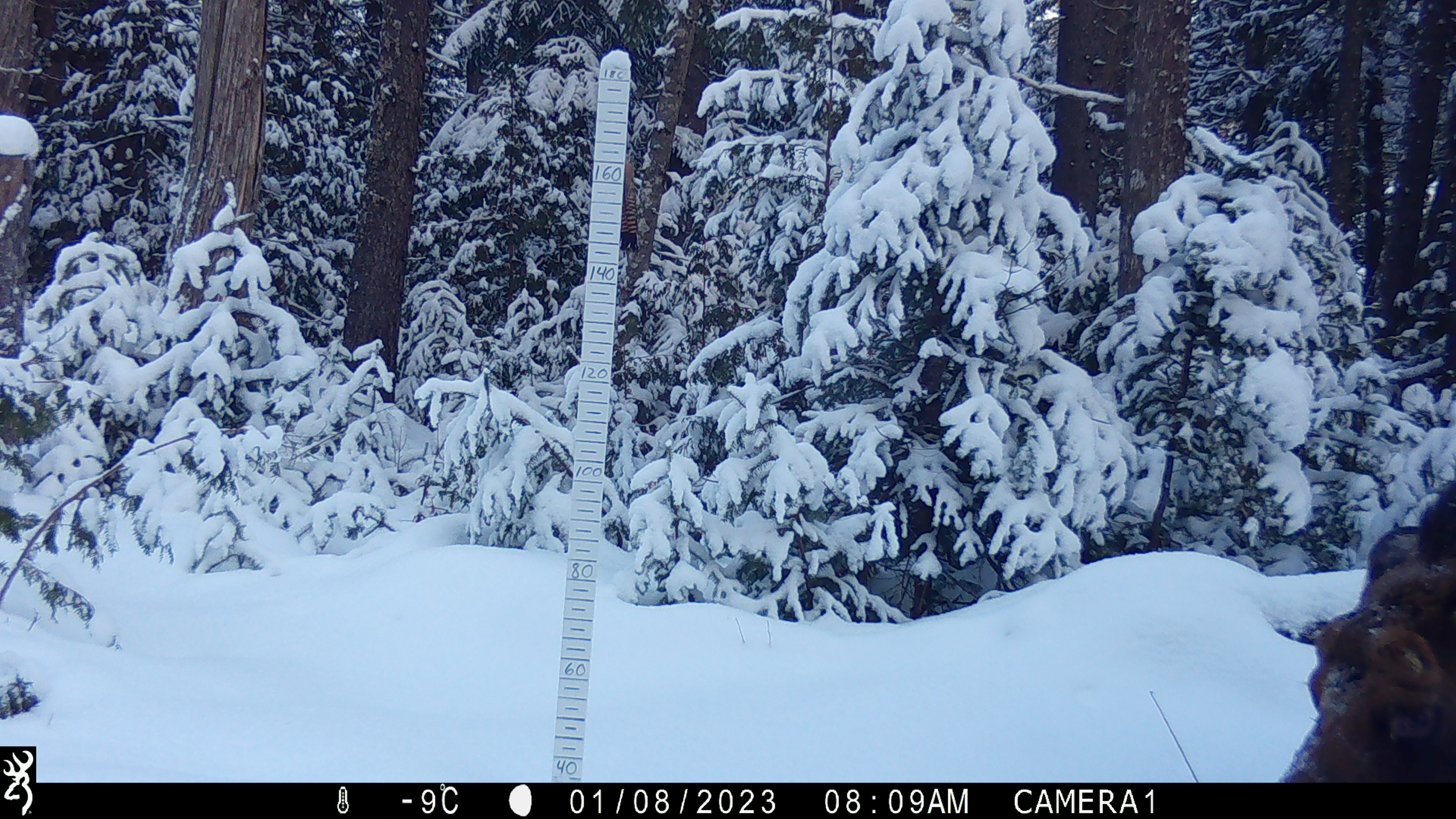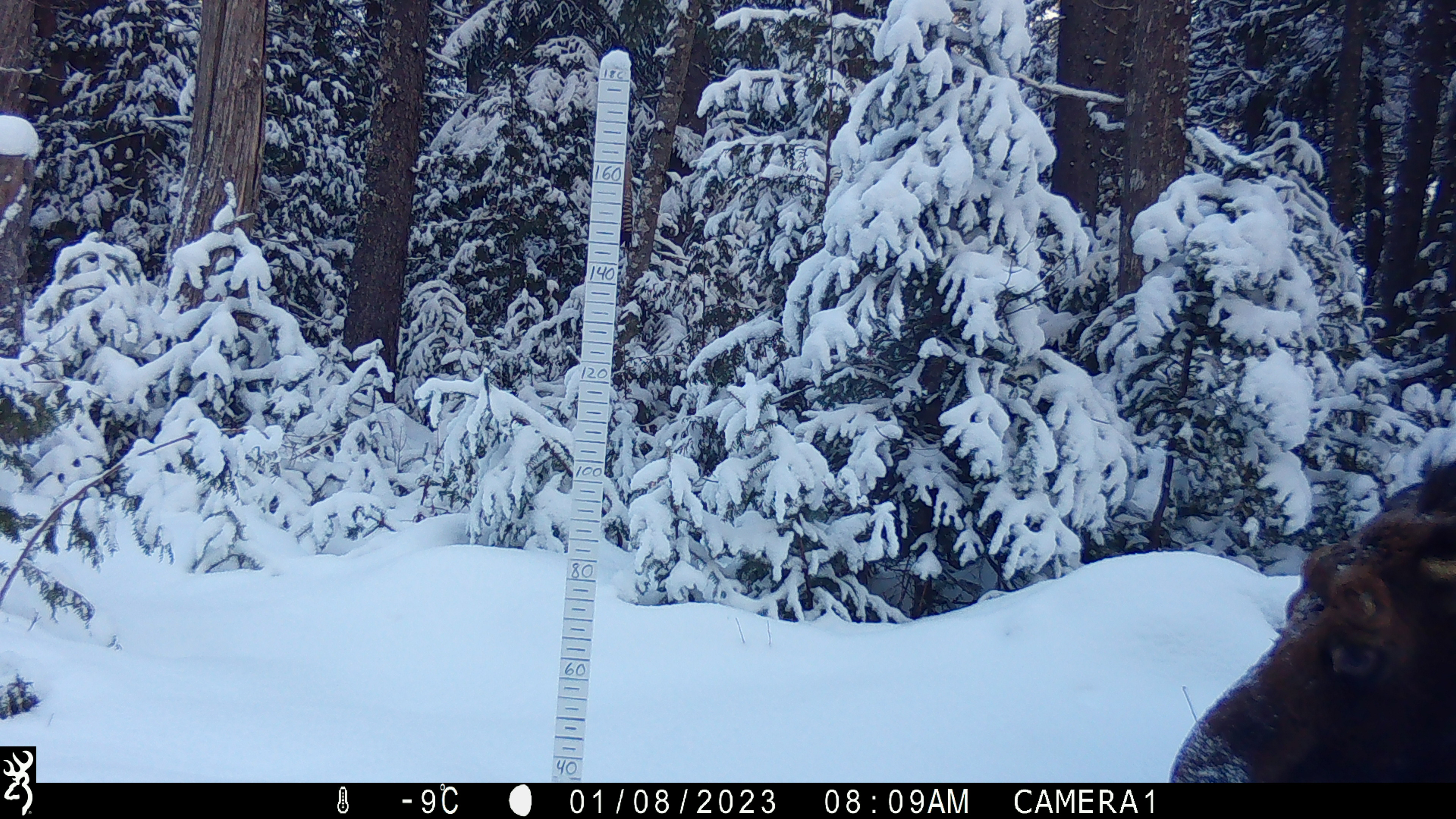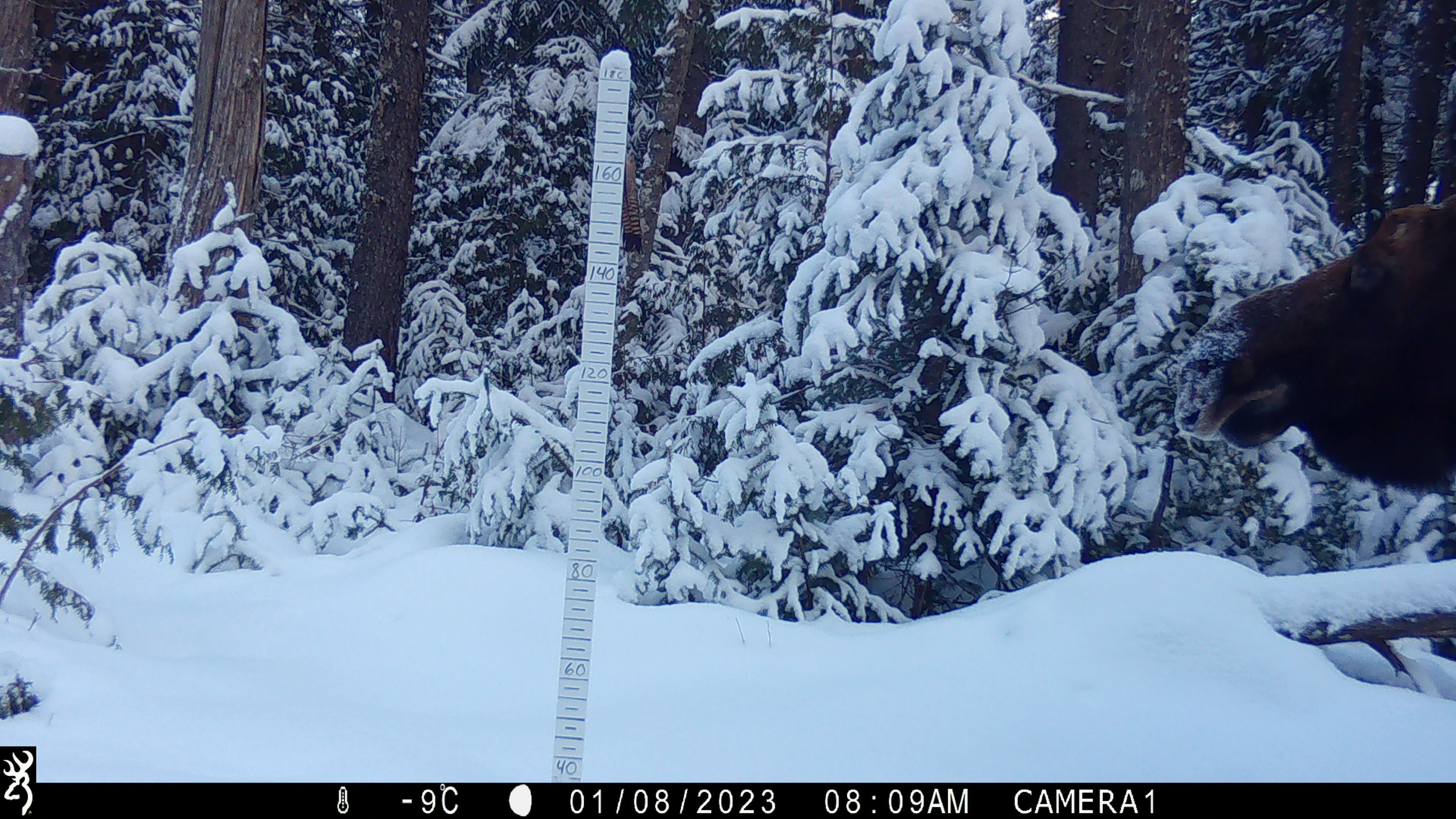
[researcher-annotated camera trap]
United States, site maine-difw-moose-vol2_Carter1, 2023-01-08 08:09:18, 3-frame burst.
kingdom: Animalia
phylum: Chordata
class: Mammalia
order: Artiodactyla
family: Cervidae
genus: Alces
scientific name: Alces alces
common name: moose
Moose (Alces alces).